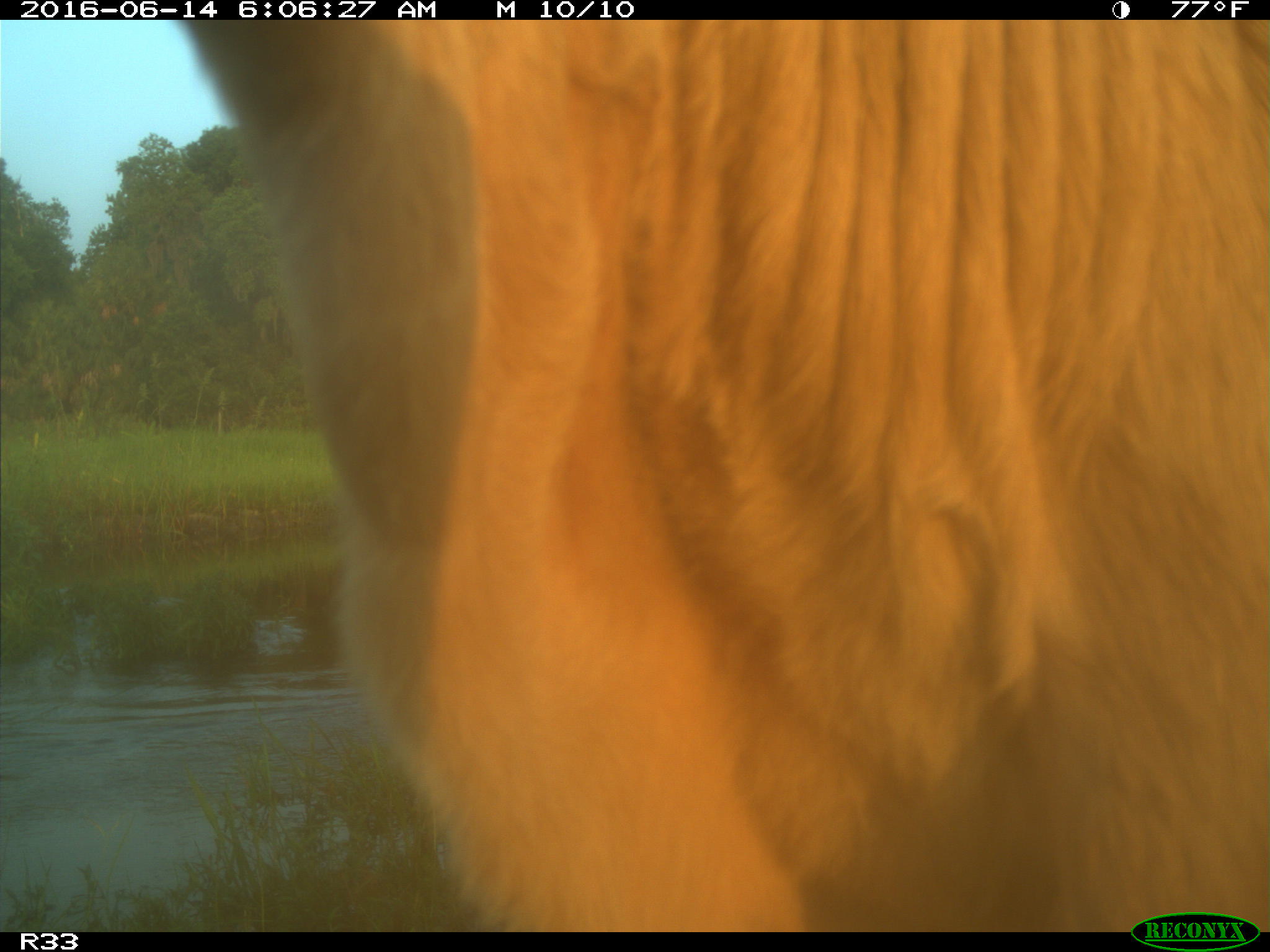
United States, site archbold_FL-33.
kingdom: Animalia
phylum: Chordata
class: Mammalia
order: Artiodactyla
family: Bovidae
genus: Bos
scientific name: Bos taurus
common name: domestic cow